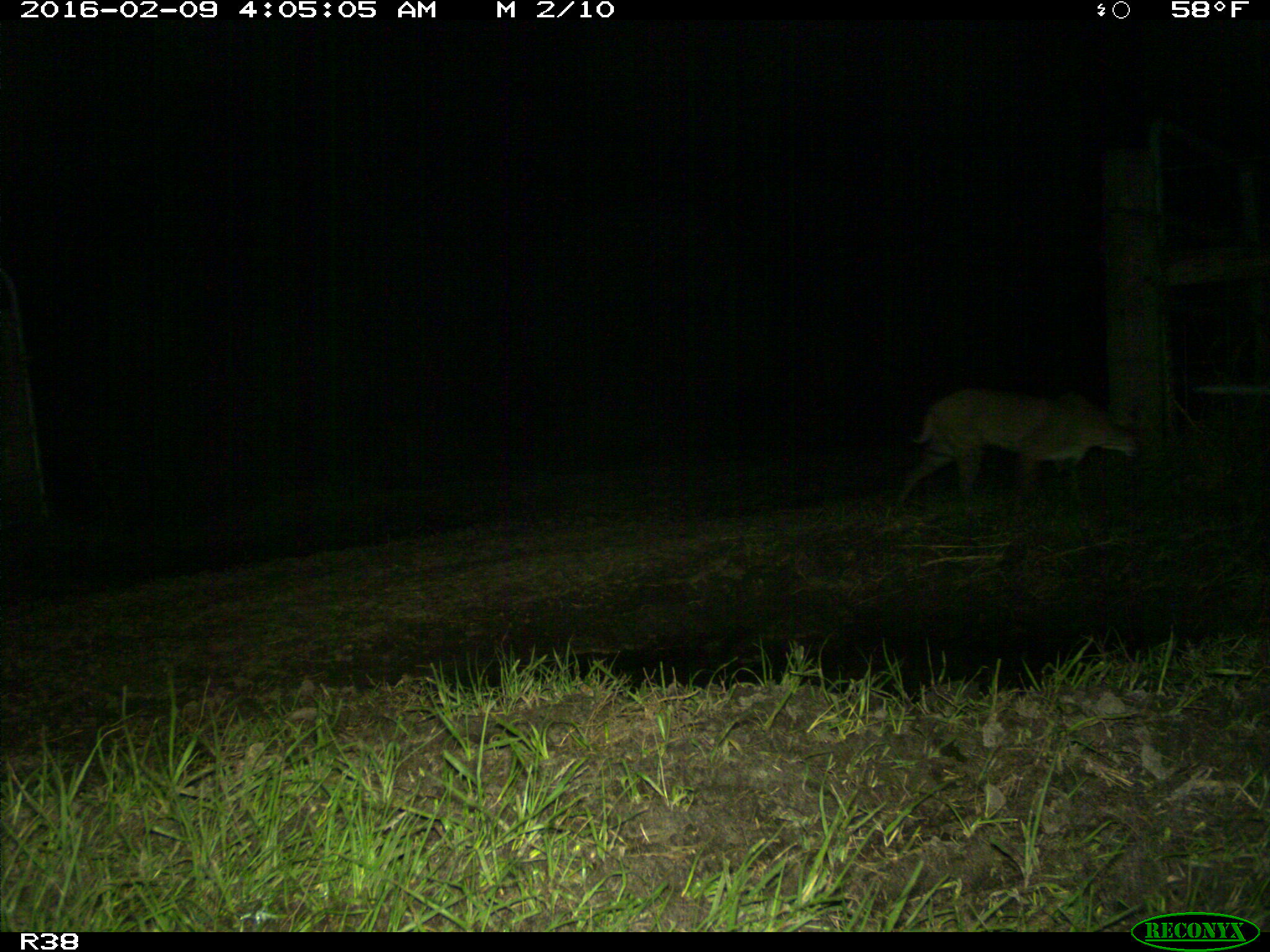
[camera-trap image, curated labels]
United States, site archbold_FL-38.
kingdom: Animalia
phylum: Chordata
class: Mammalia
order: Carnivora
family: Felidae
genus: Lynx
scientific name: Lynx rufus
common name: bobcat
Lynx rufus (bobcat).